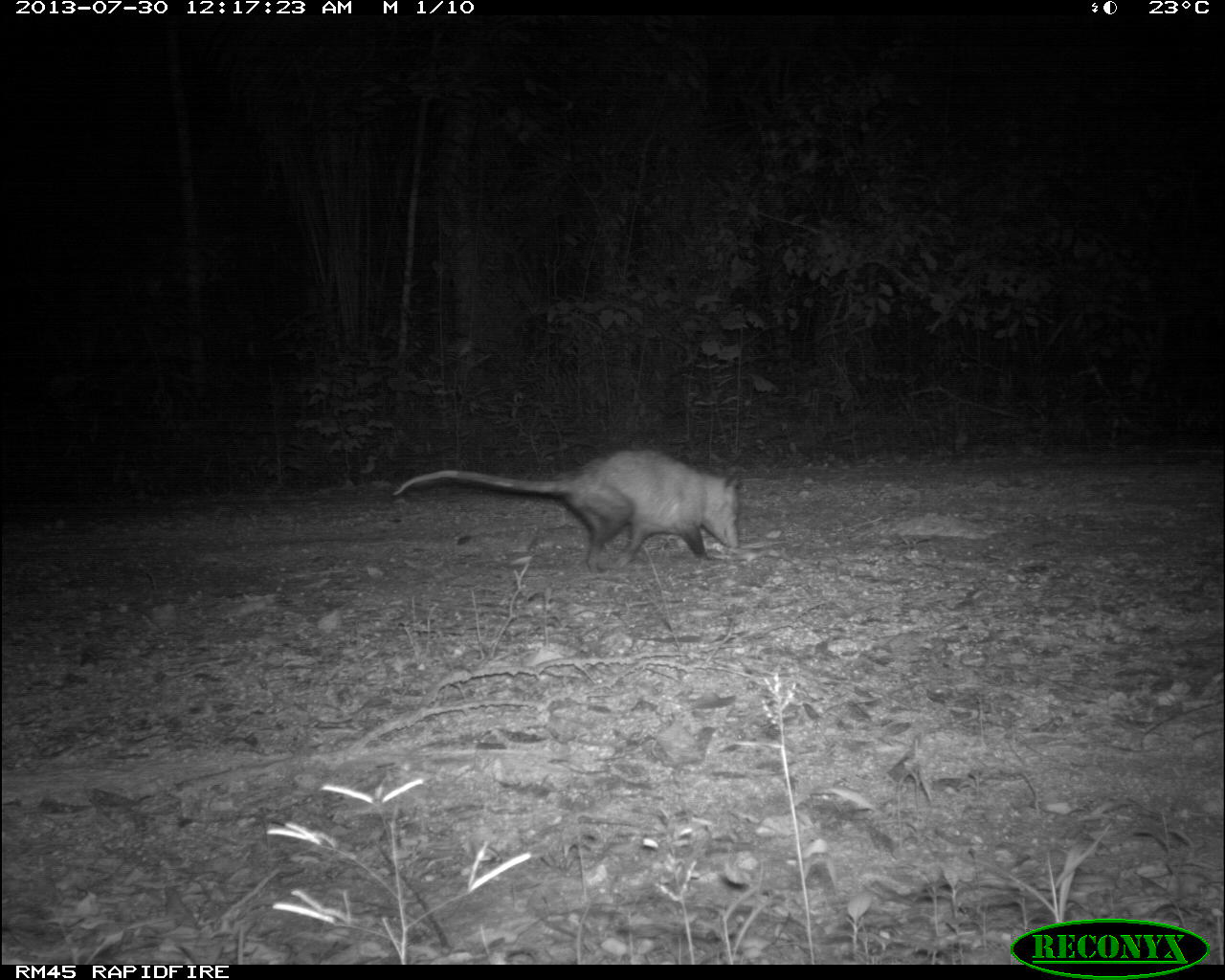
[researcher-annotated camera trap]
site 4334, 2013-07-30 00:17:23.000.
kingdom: Animalia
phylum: Chordata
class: Mammalia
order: Didelphimorphia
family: Didelphidae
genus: Didelphis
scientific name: Didelphis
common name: american opossums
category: didelphis sp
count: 1